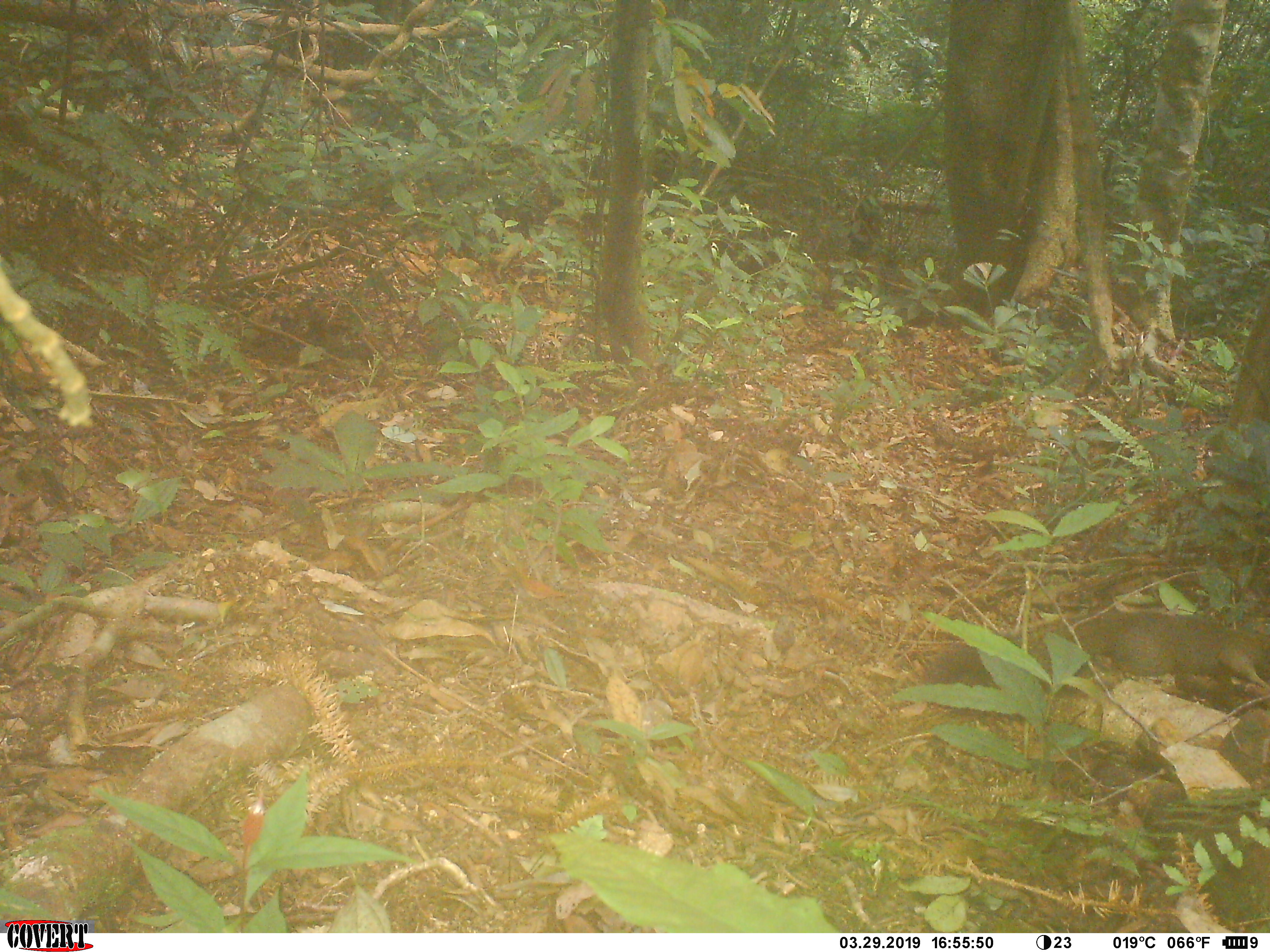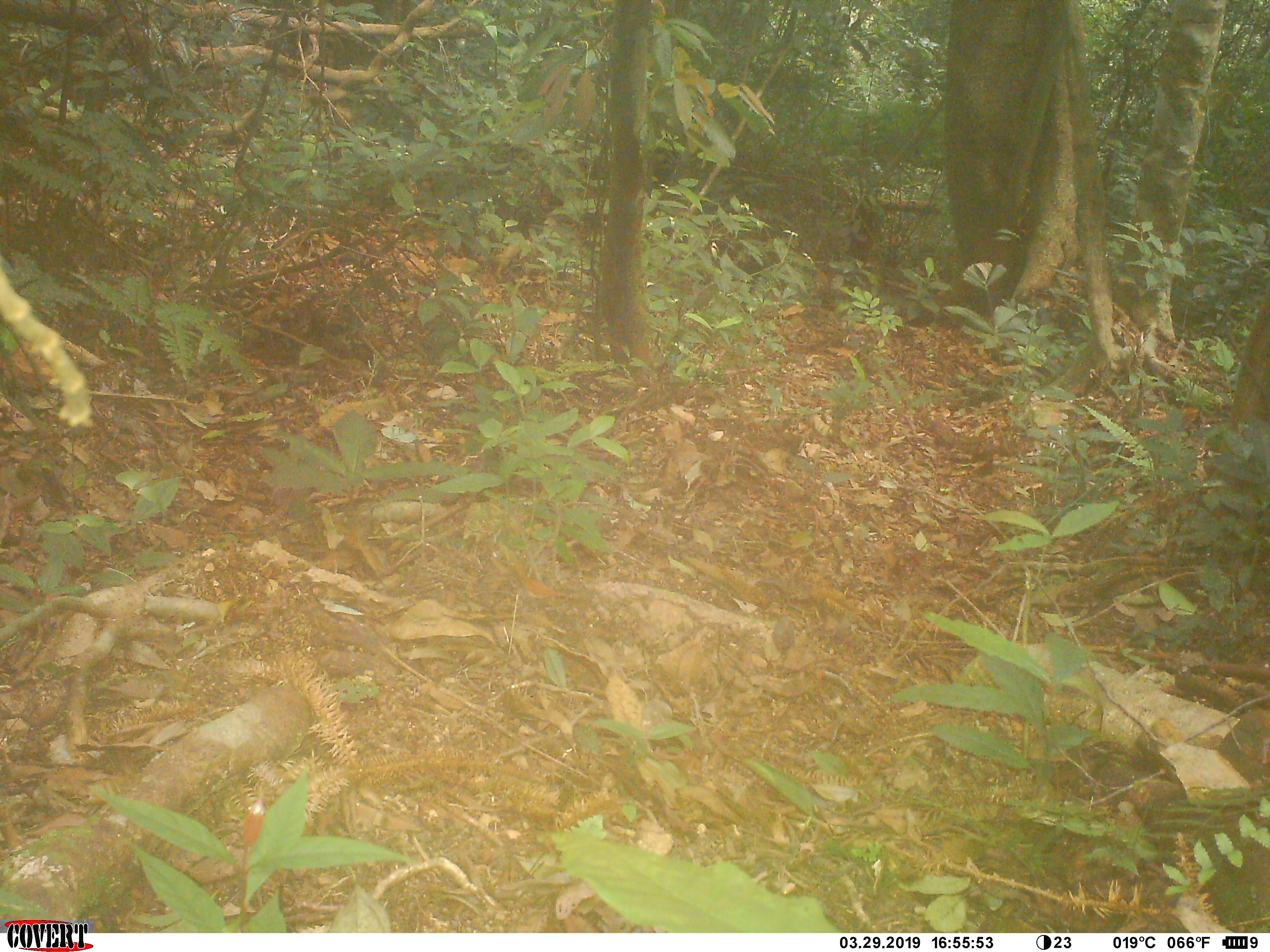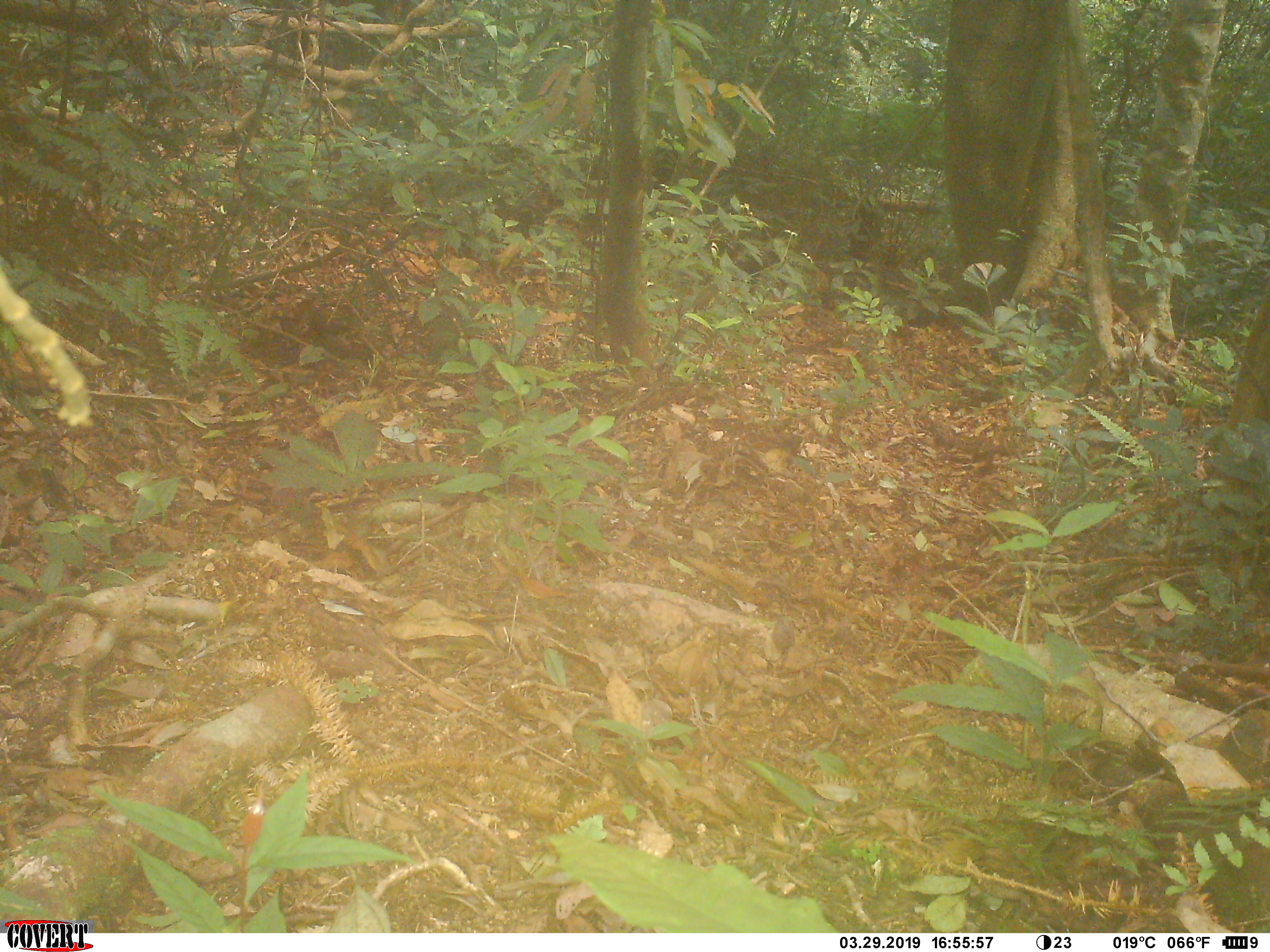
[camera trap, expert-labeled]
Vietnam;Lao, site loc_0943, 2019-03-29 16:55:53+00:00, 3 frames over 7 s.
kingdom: Animalia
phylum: Chordata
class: Mammalia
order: Rodentia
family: Sciuridae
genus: Sciurus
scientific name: Sciurus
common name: squirrel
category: unidentified squirrel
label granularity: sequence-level